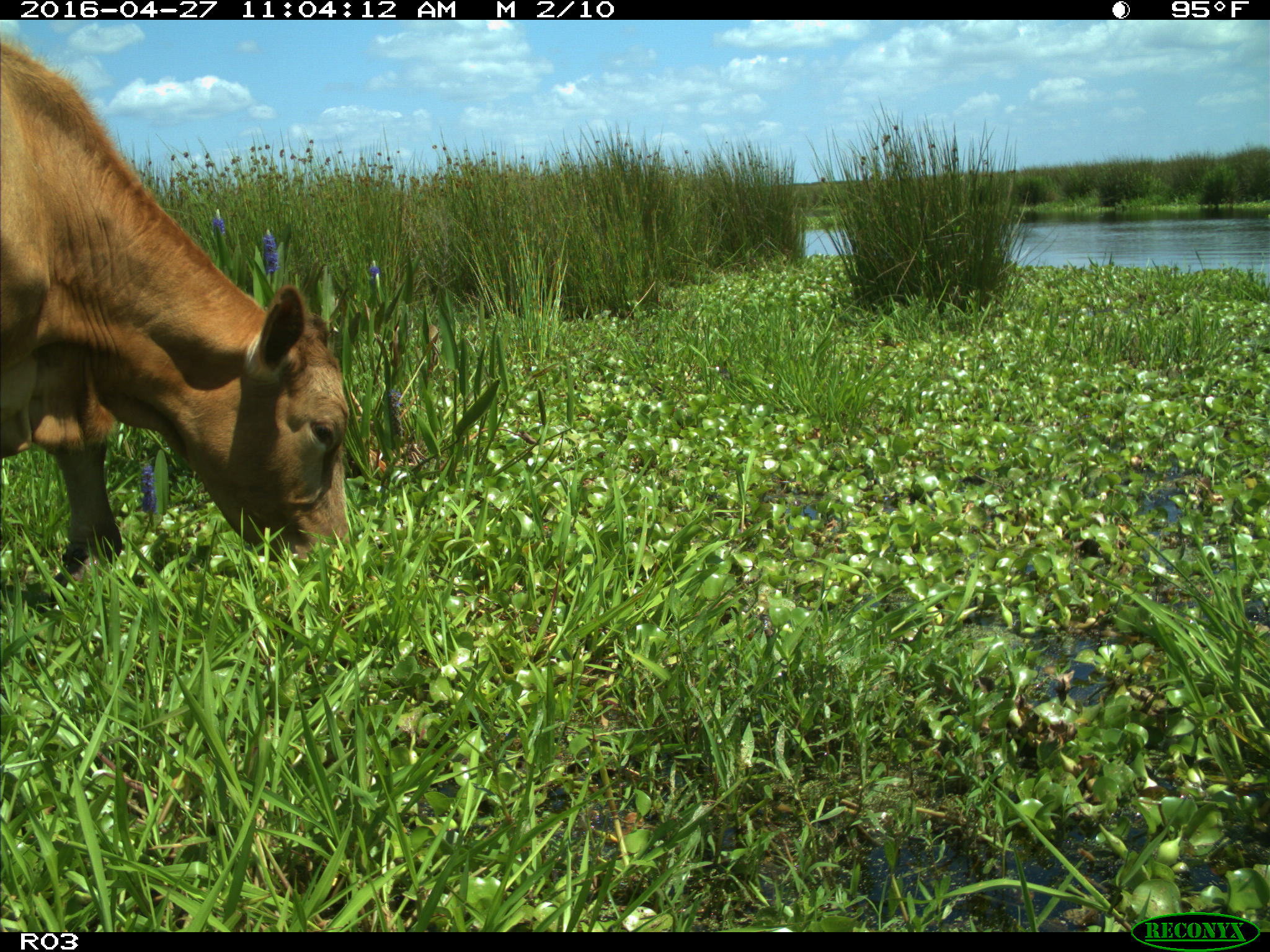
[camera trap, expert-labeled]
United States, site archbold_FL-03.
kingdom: Animalia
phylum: Chordata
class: Mammalia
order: Artiodactyla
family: Bovidae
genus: Bos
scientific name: Bos taurus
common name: domestic cow